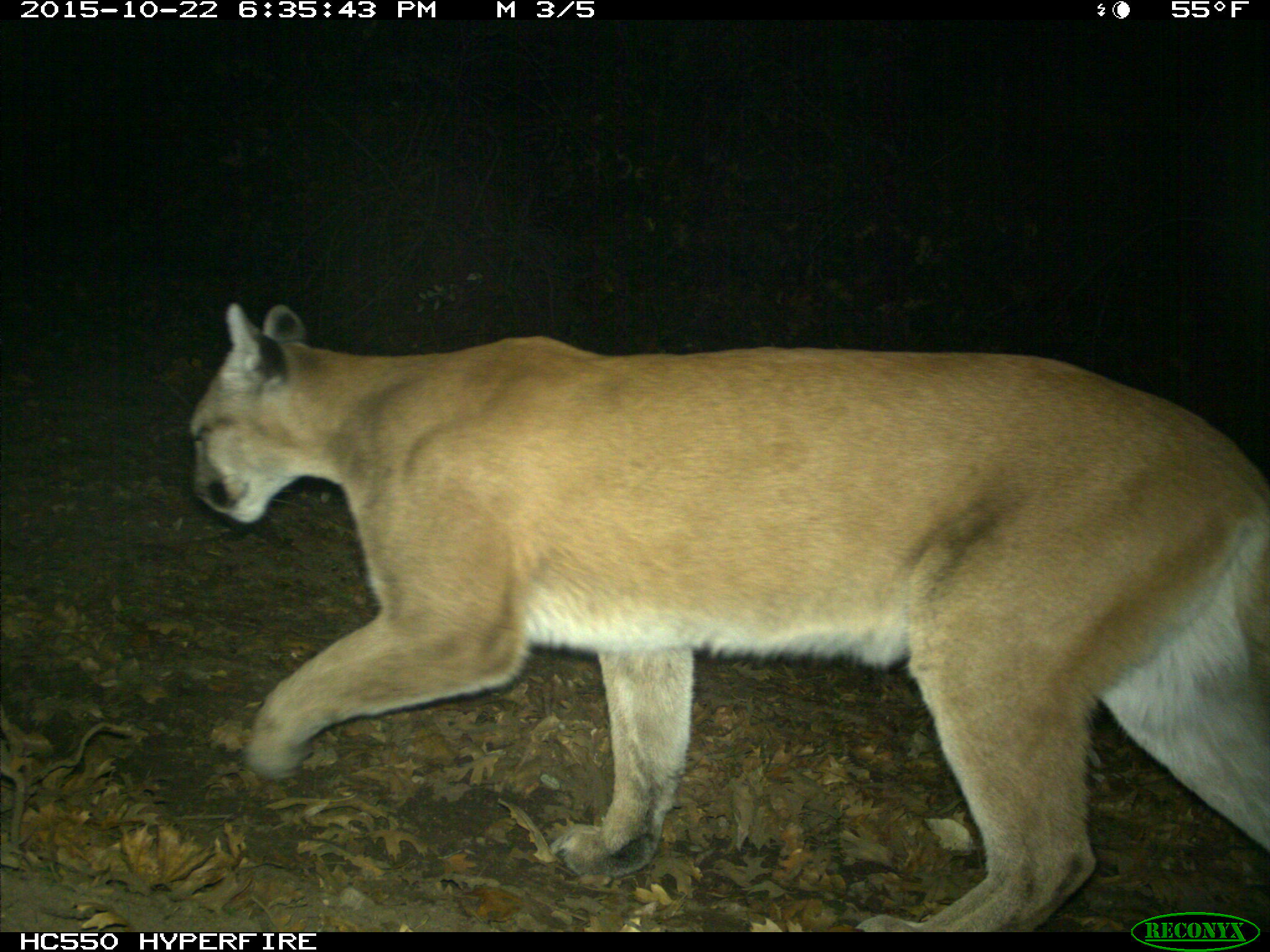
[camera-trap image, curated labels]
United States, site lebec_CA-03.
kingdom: Animalia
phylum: Chordata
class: Mammalia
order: Carnivora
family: Felidae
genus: Puma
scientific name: Puma concolor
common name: mountain lion